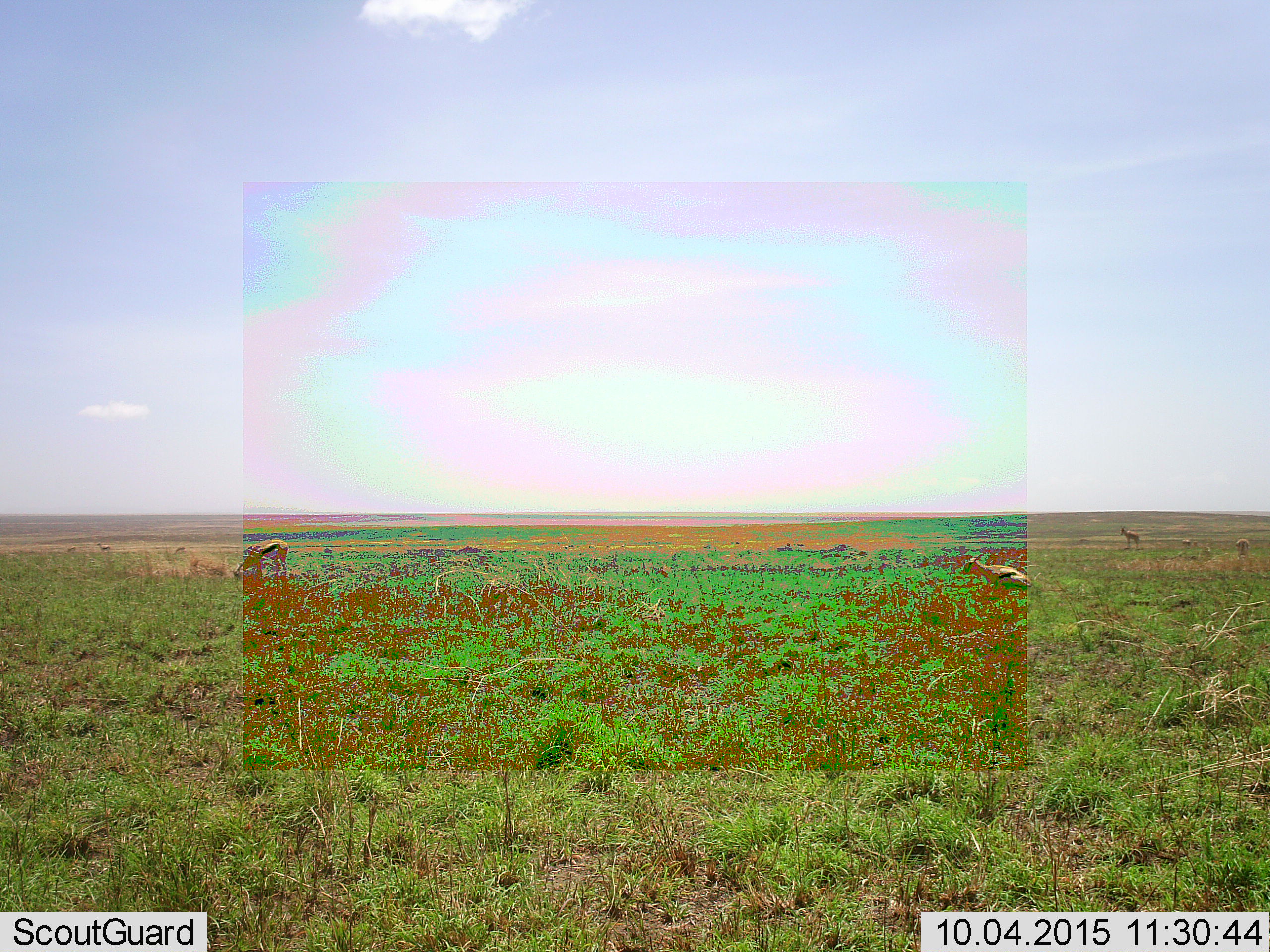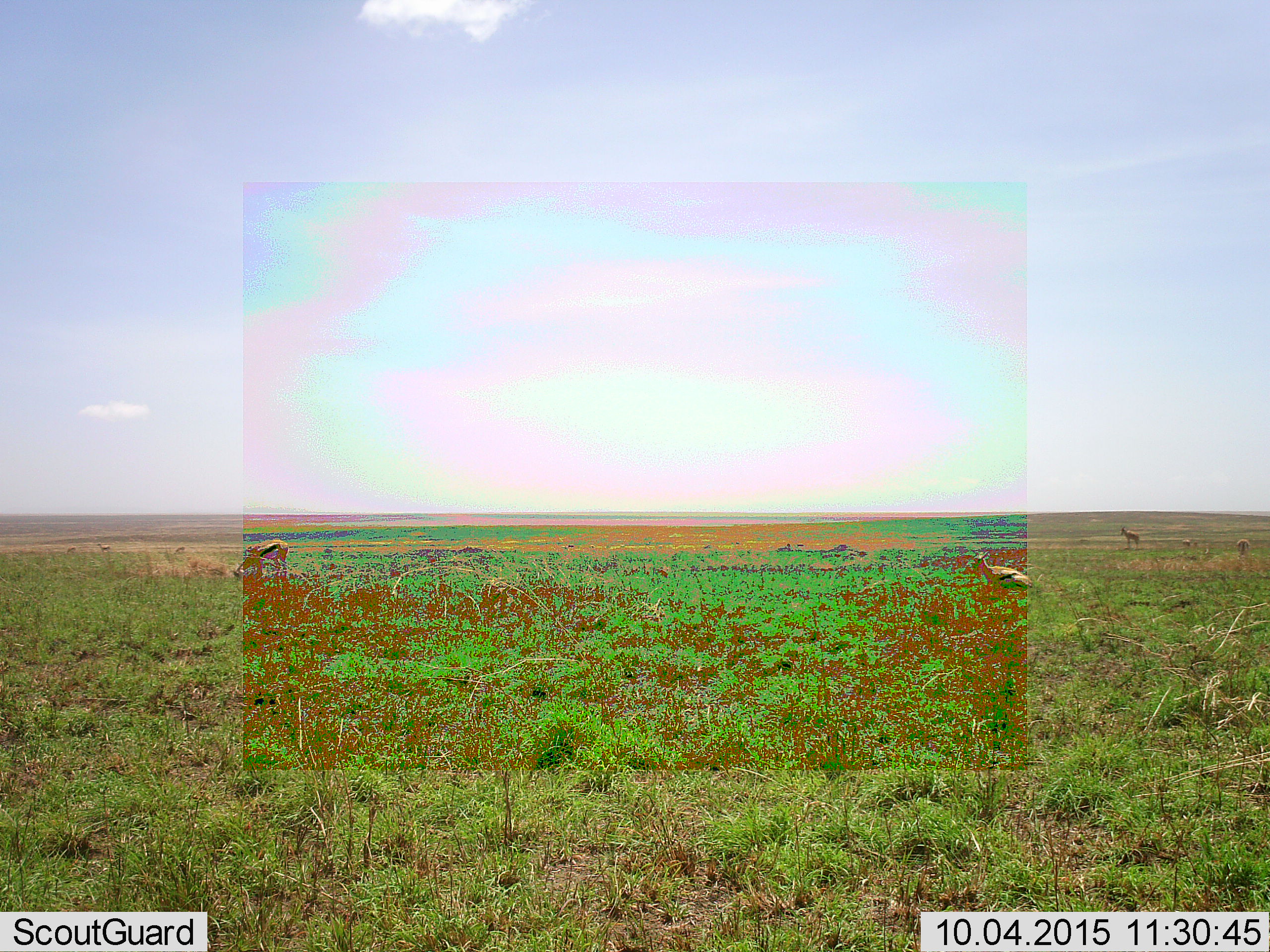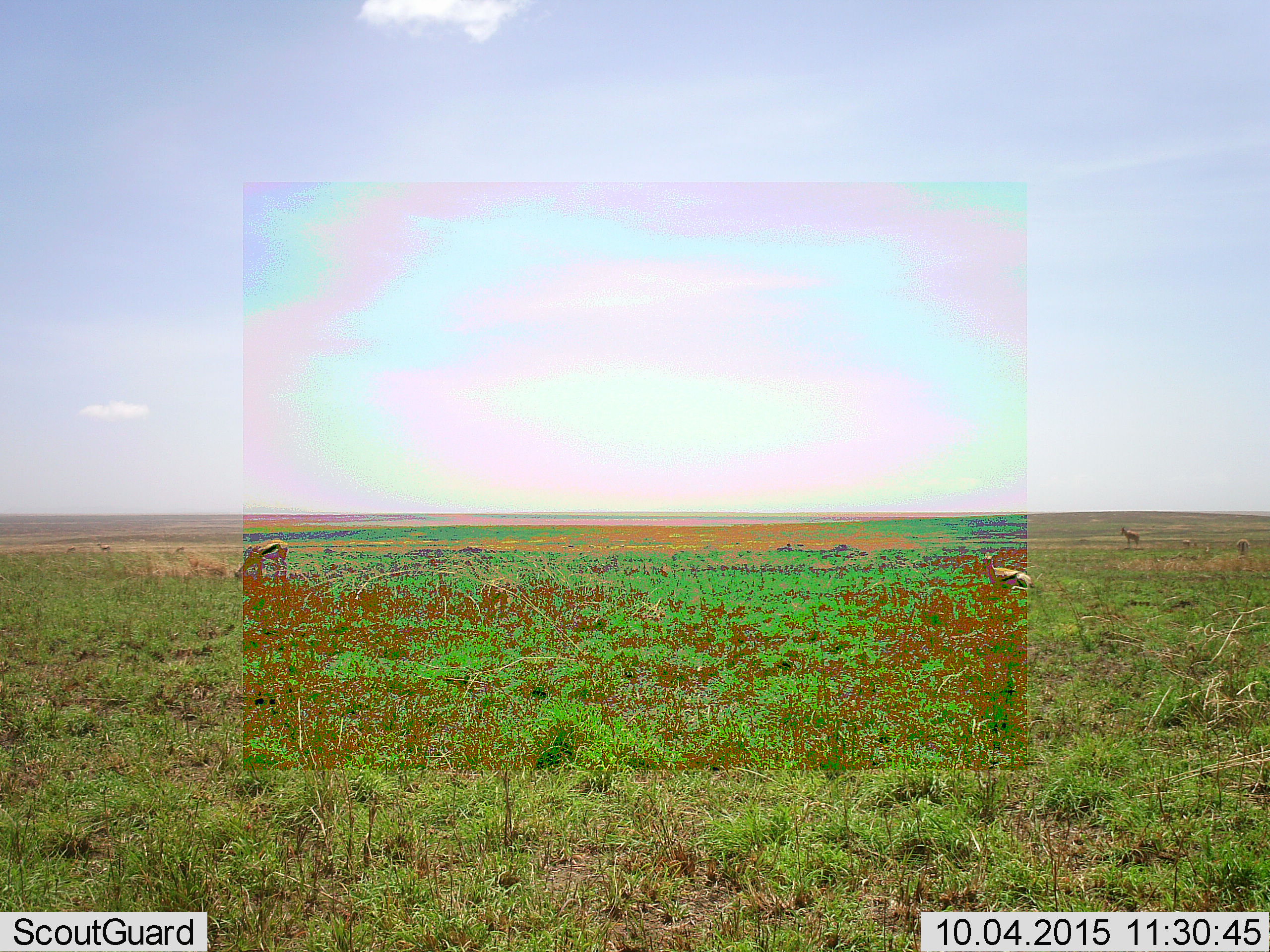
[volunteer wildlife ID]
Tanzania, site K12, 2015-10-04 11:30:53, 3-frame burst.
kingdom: Animalia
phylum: Chordata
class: Mammalia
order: Artiodactyla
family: Bovidae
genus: Eudorcas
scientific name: Eudorcas thomsonii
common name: thomson's gazelle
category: gazellethomsons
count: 7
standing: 57%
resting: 57%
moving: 43%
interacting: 14%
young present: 14%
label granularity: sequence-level